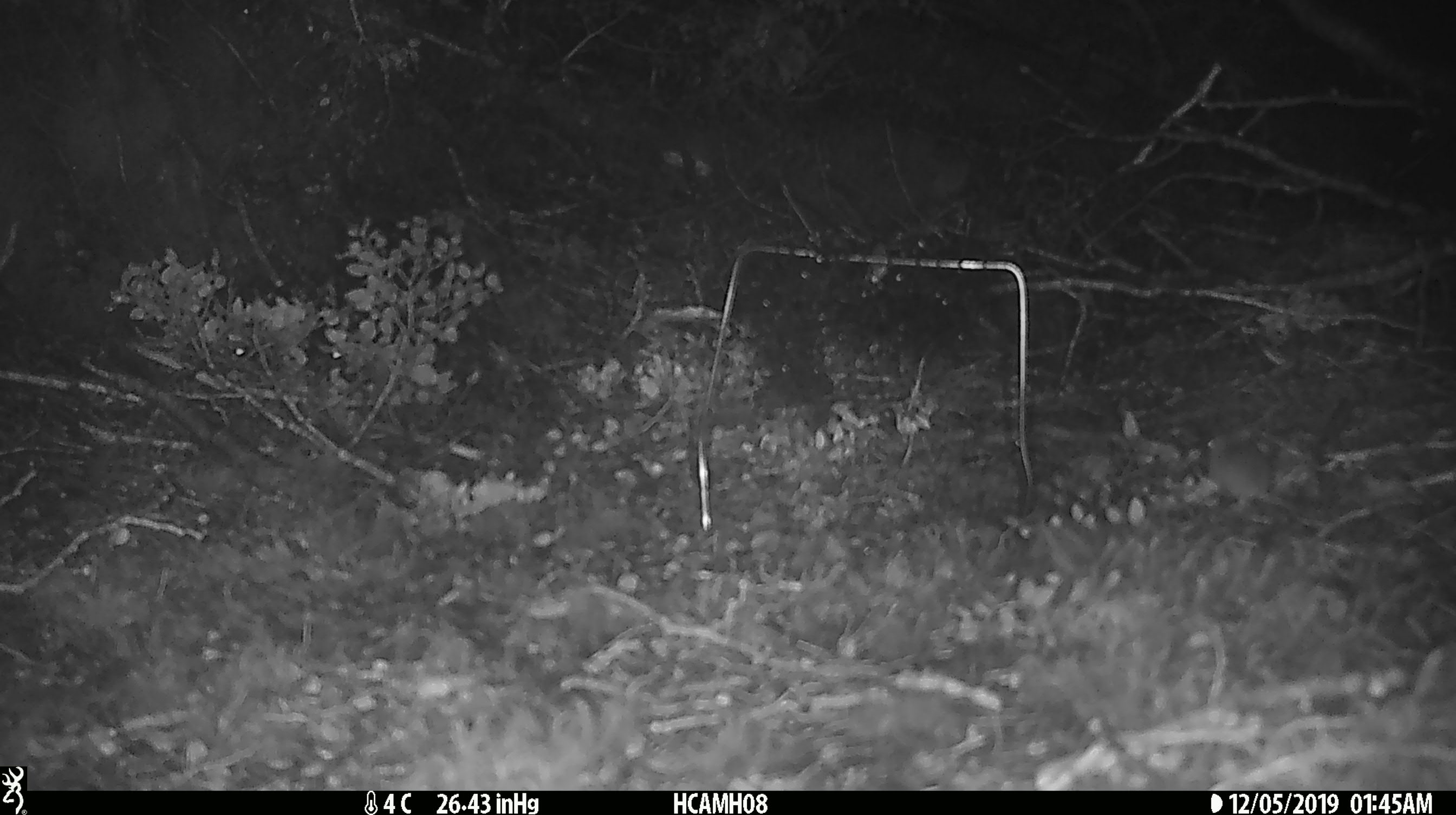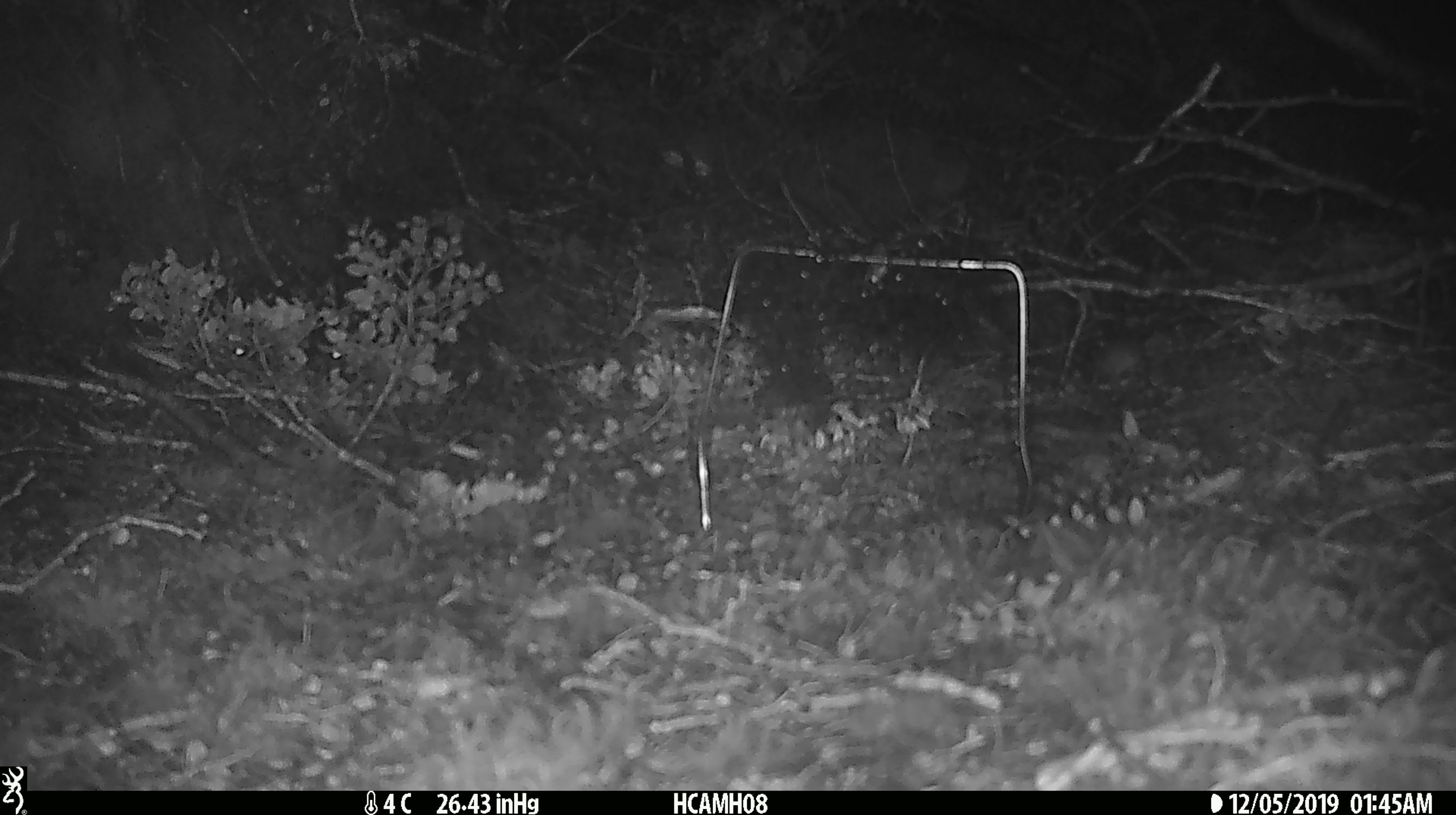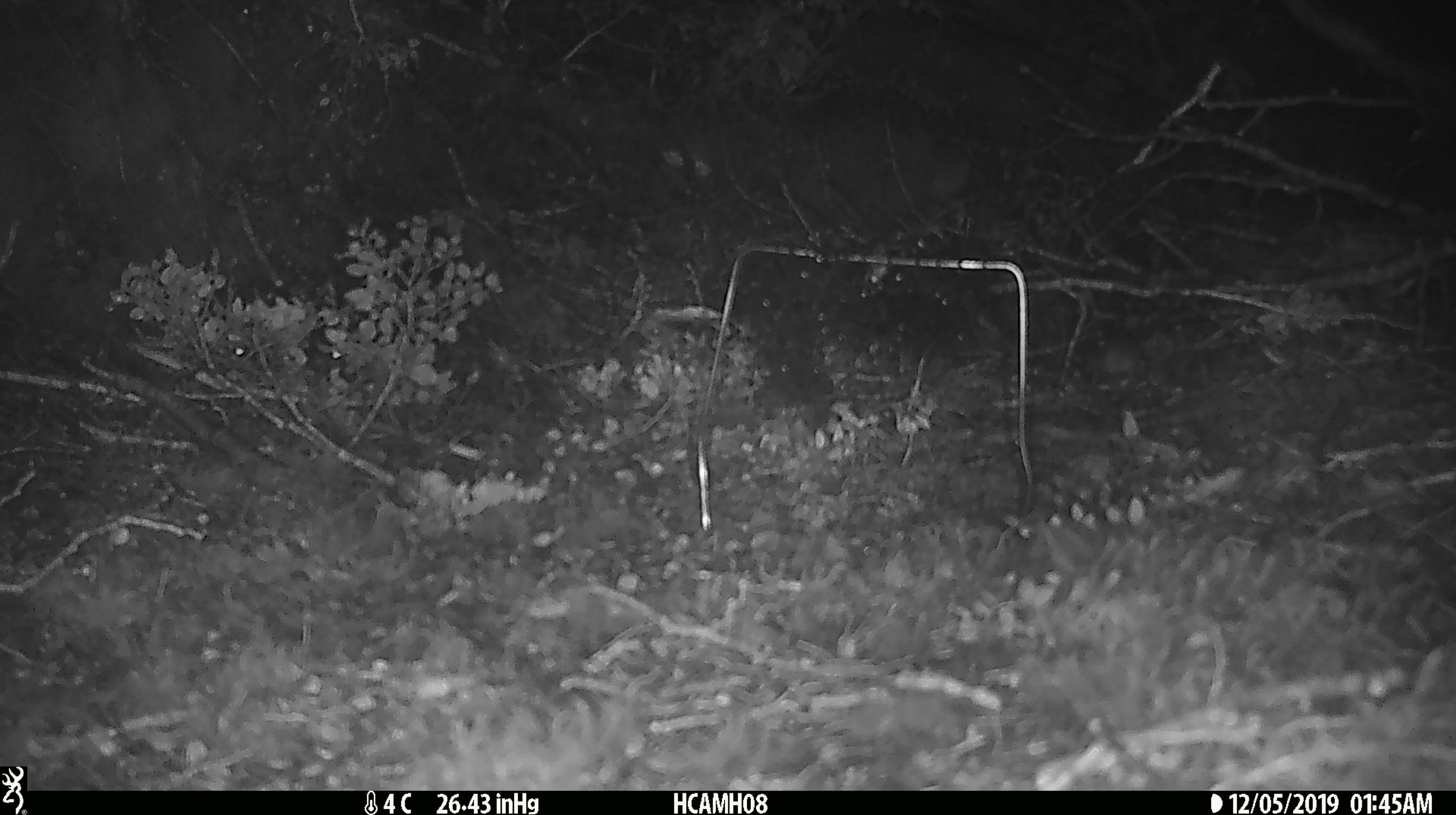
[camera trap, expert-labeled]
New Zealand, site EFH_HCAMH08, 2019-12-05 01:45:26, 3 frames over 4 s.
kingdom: Animalia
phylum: Chordata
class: Mammalia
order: Rodentia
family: Muridae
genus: Mus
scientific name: Mus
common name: mouse